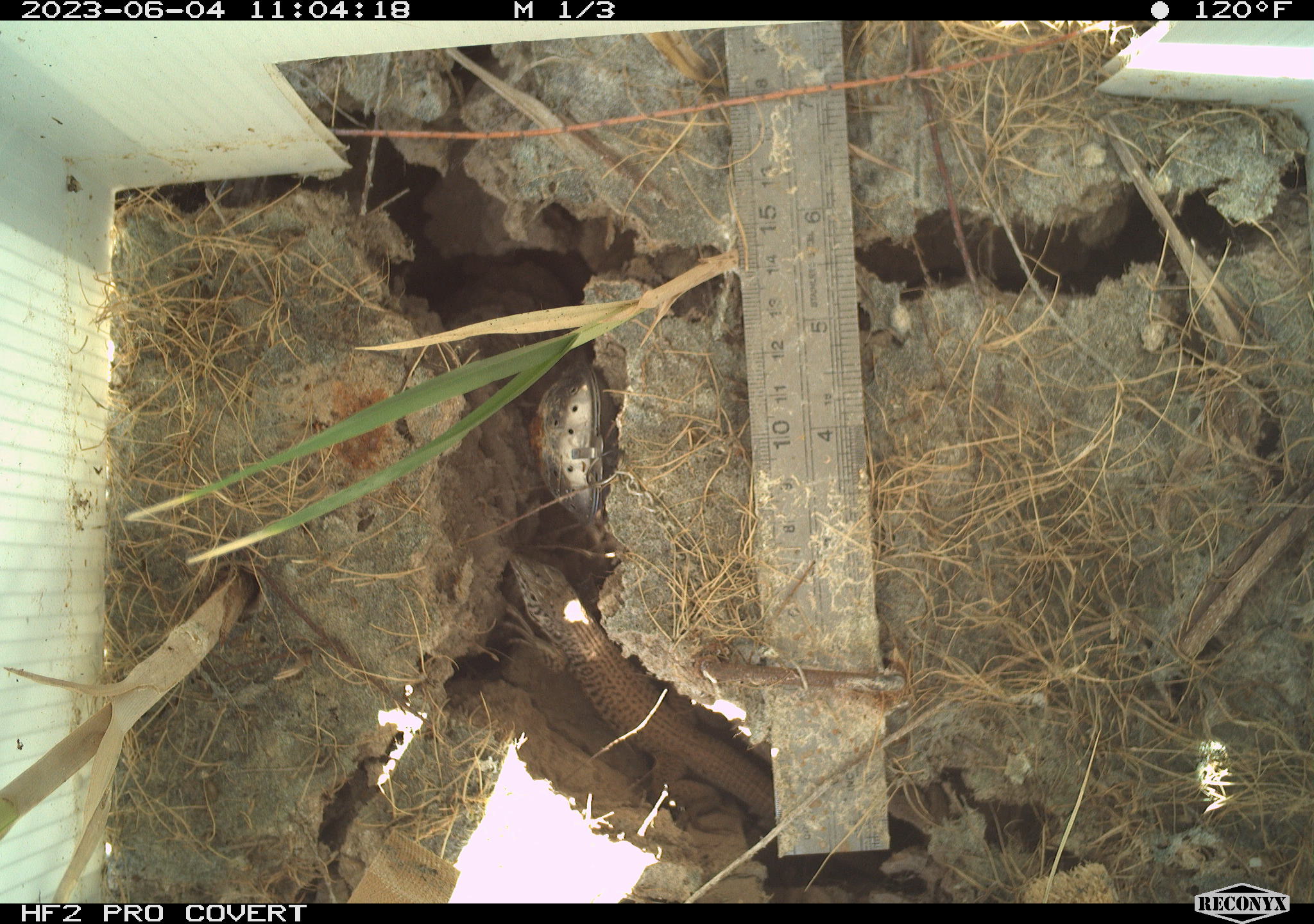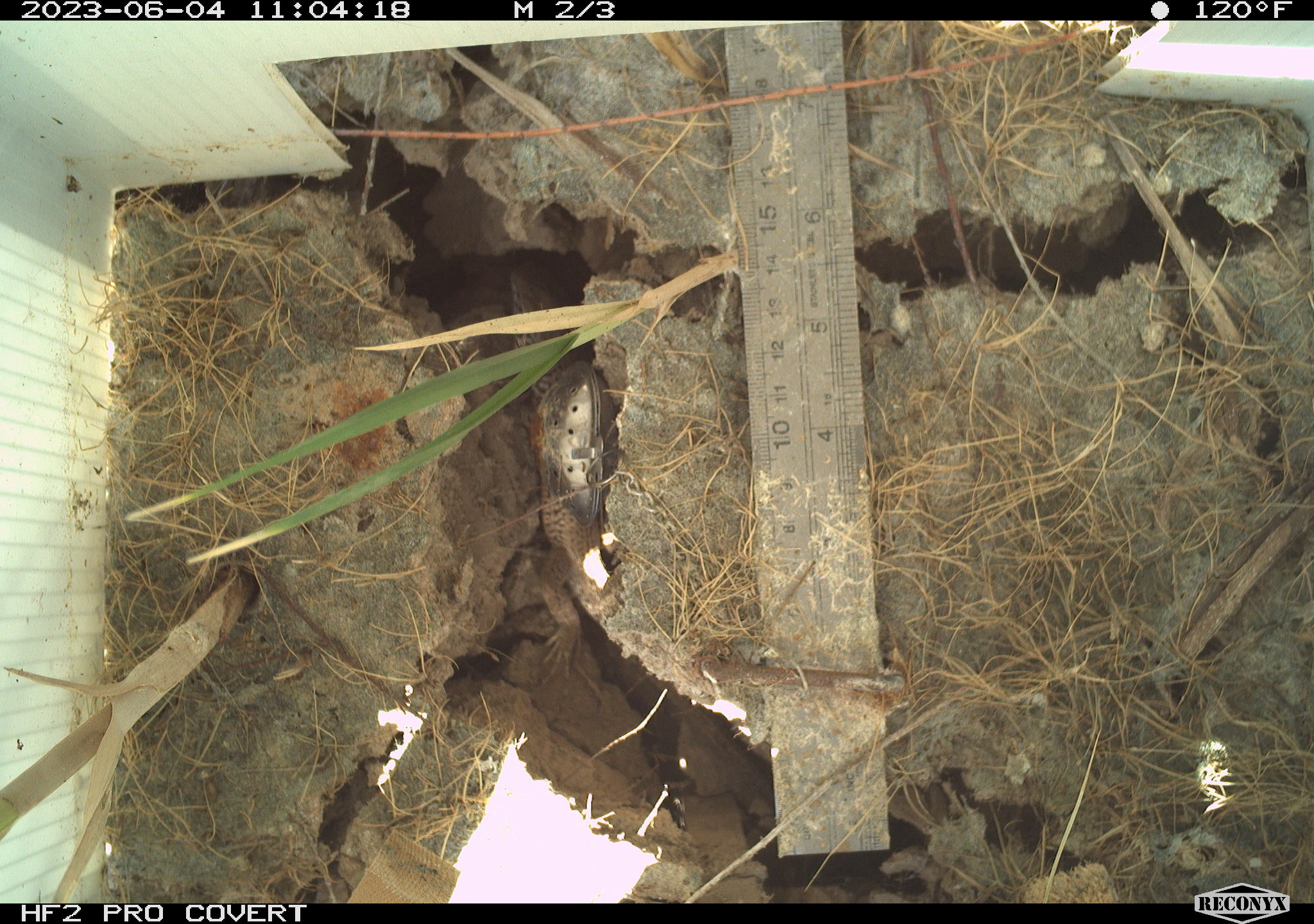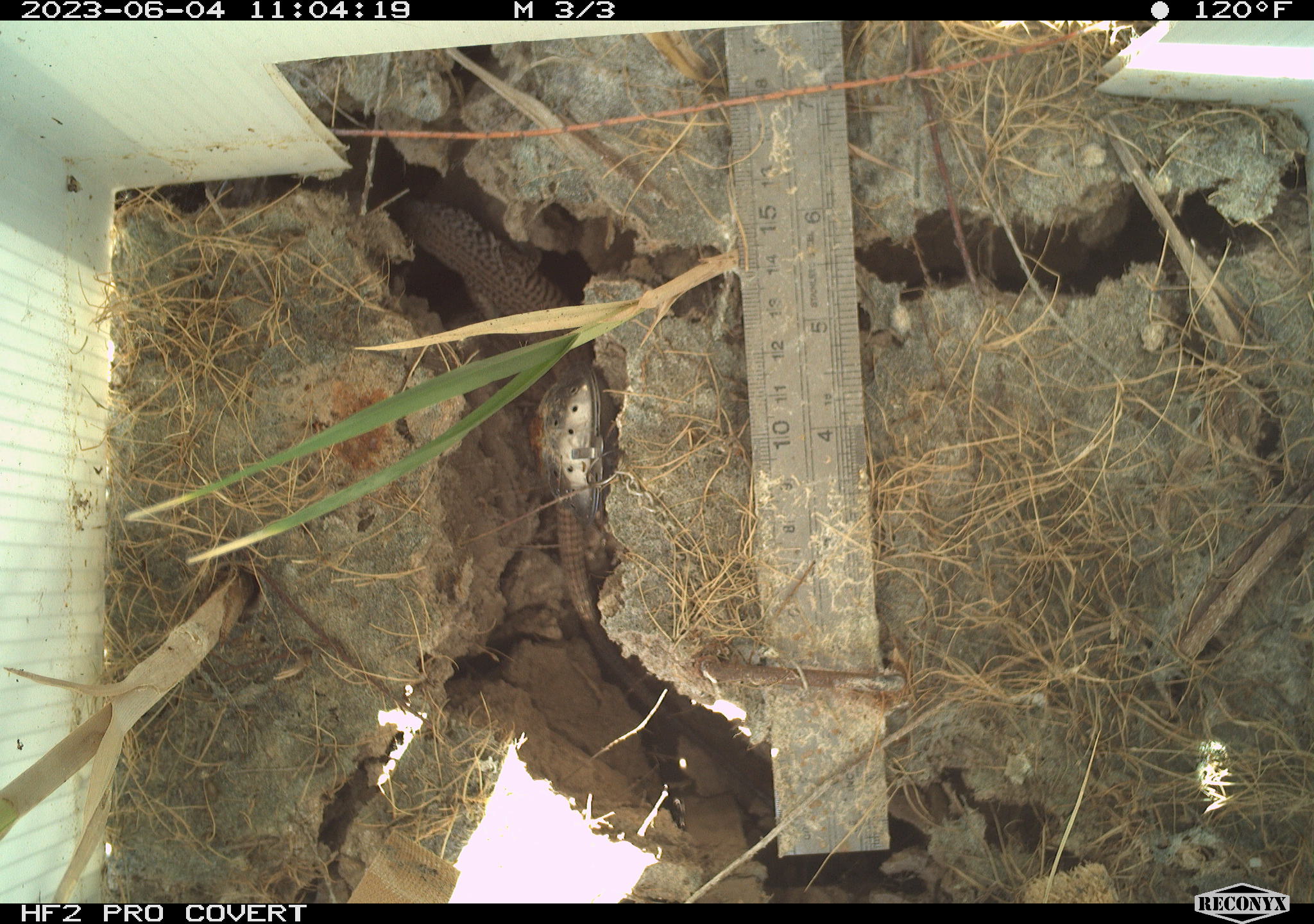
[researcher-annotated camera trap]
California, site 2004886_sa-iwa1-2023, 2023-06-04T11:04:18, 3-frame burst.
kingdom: Animalia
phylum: Chordata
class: Reptilia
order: Squamata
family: Teiidae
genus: Aspidoscelis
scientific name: Aspidoscelis tigris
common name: western whiptail